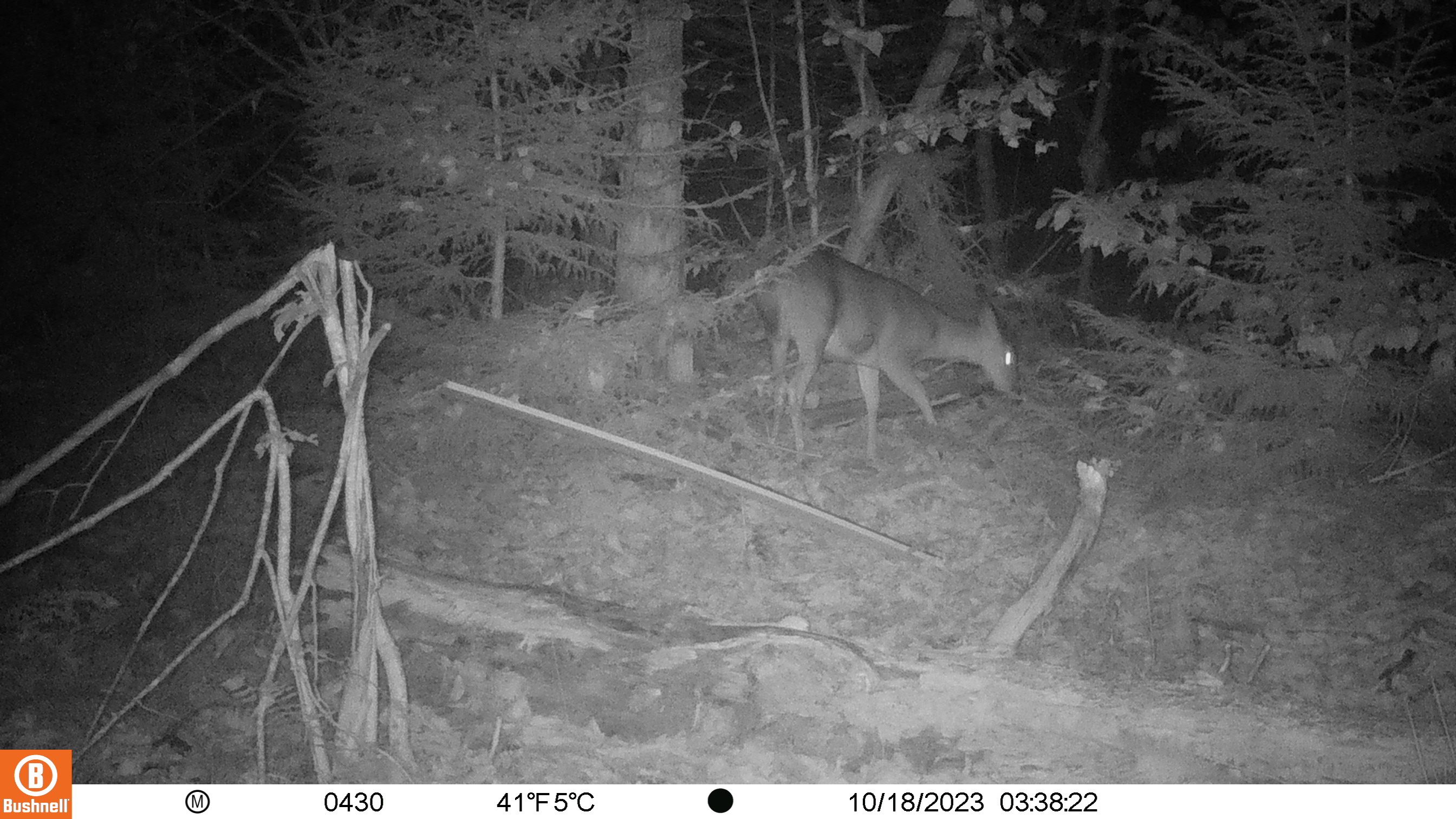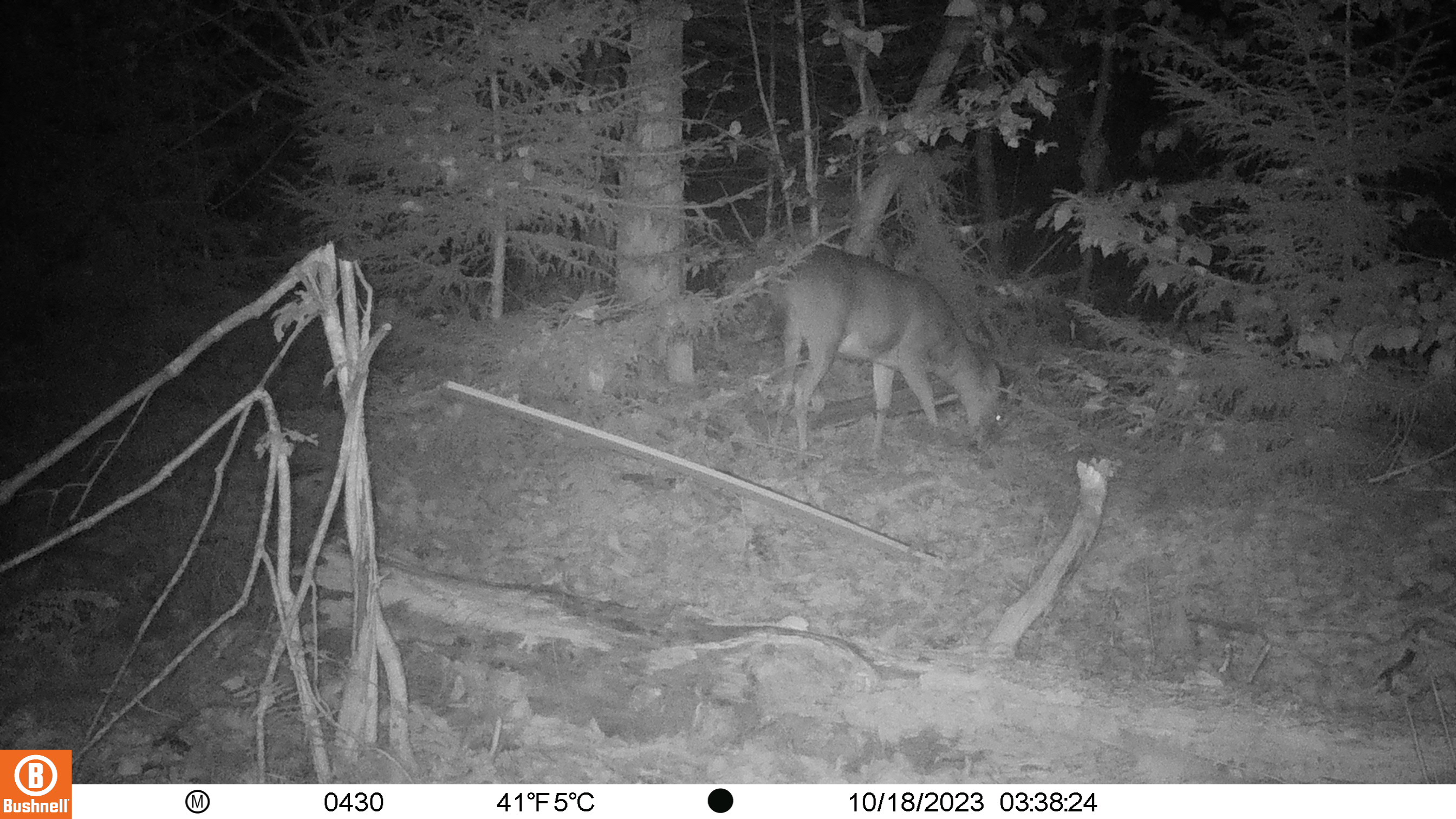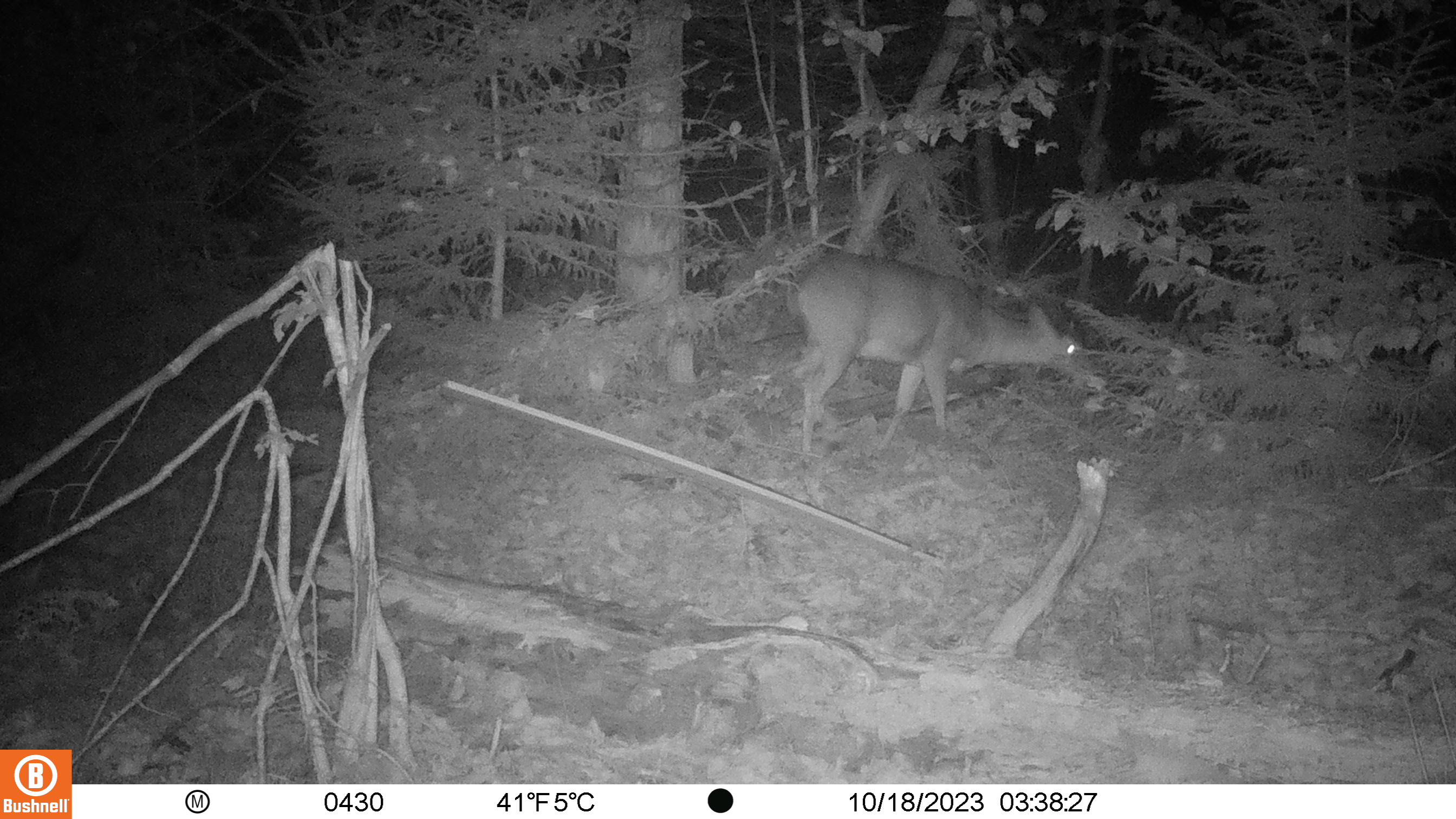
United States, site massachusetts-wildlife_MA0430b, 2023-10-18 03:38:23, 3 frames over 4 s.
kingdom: Animalia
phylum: Chordata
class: Mammalia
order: Artiodactyla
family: Cervidae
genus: Odocoileus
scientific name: Odocoileus virginianus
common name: white-tailed deer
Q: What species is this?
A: White-tailed deer (Odocoileus virginianus).